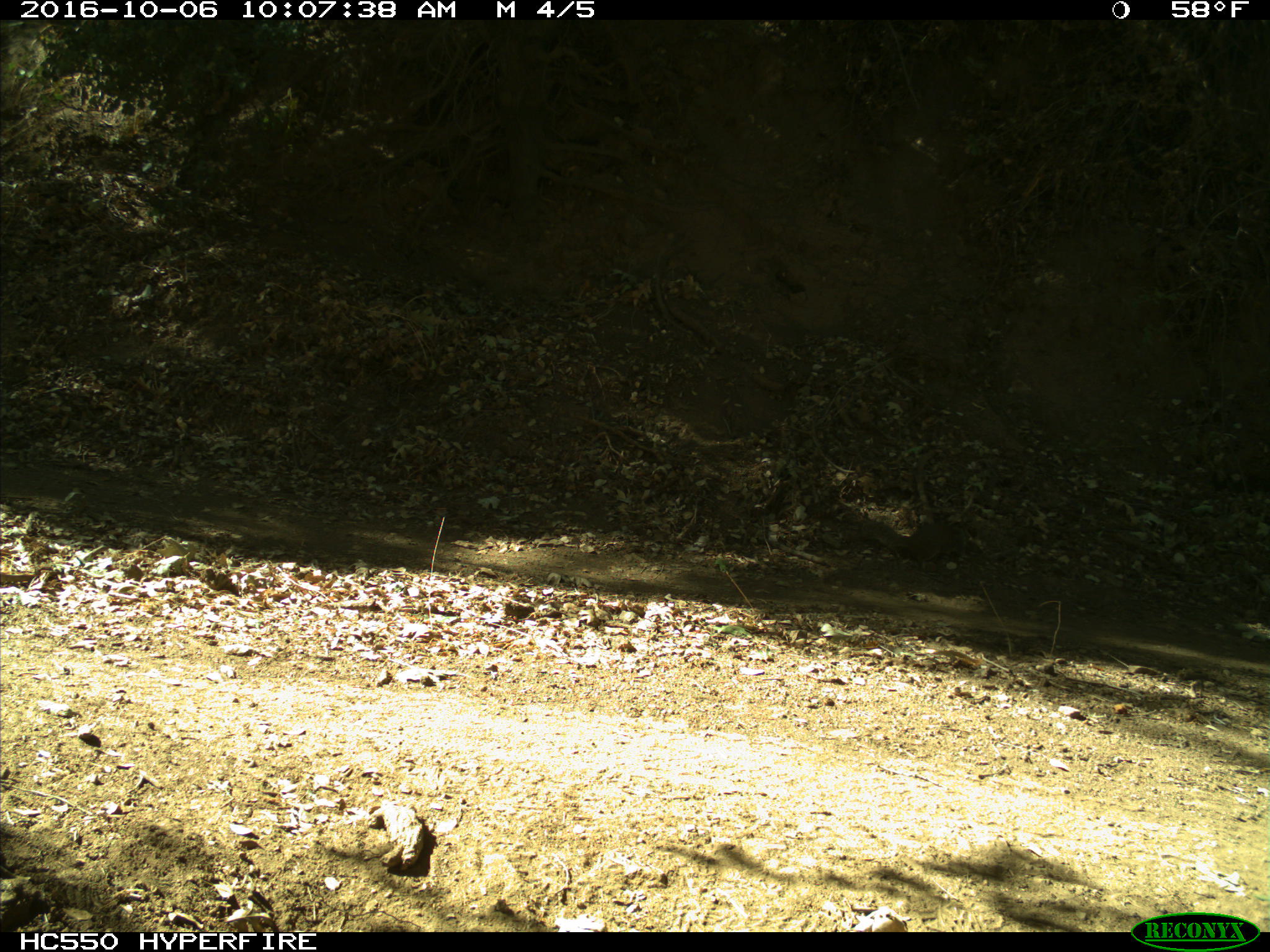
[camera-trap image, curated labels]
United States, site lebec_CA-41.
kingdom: Animalia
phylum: Chordata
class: Mammalia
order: Rodentia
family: Sciuridae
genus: Otospermophilus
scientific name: Otospermophilus beecheyi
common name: california ground squirrel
Otospermophilus beecheyi (california ground squirrel).